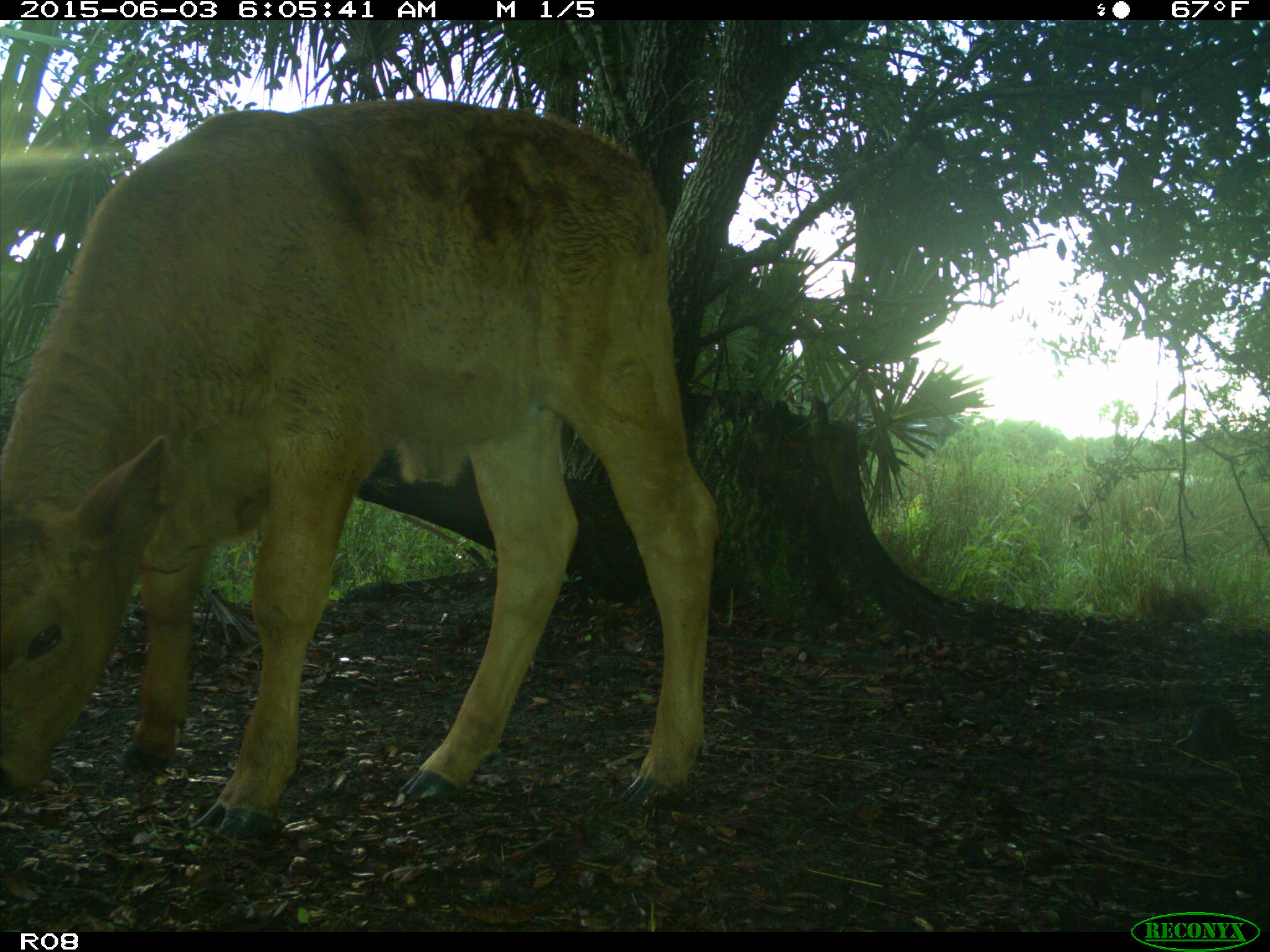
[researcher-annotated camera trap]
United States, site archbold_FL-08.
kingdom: Animalia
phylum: Chordata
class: Mammalia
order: Artiodactyla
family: Bovidae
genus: Bos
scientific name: Bos taurus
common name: domestic cow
Bos taurus (domestic cow).